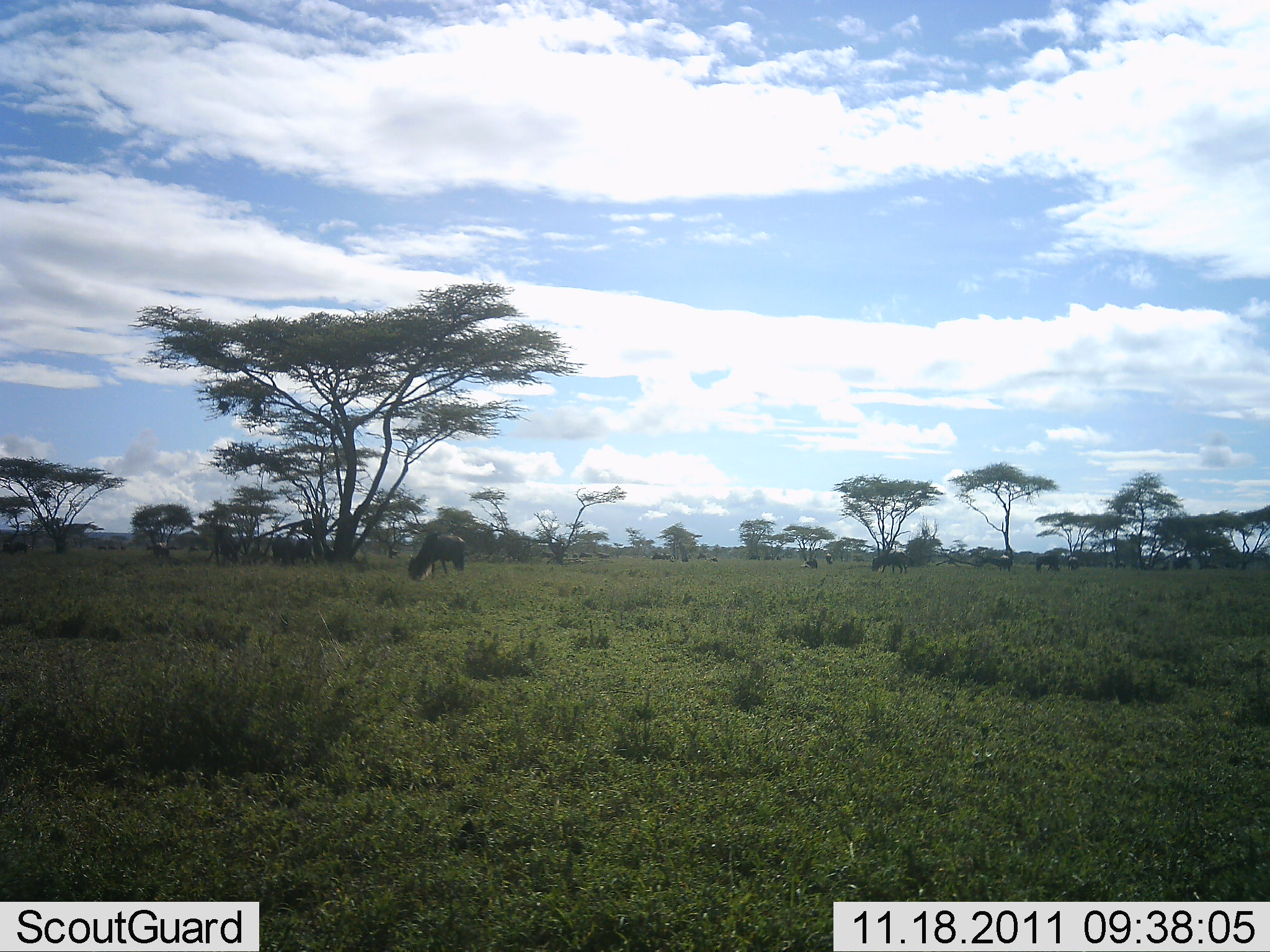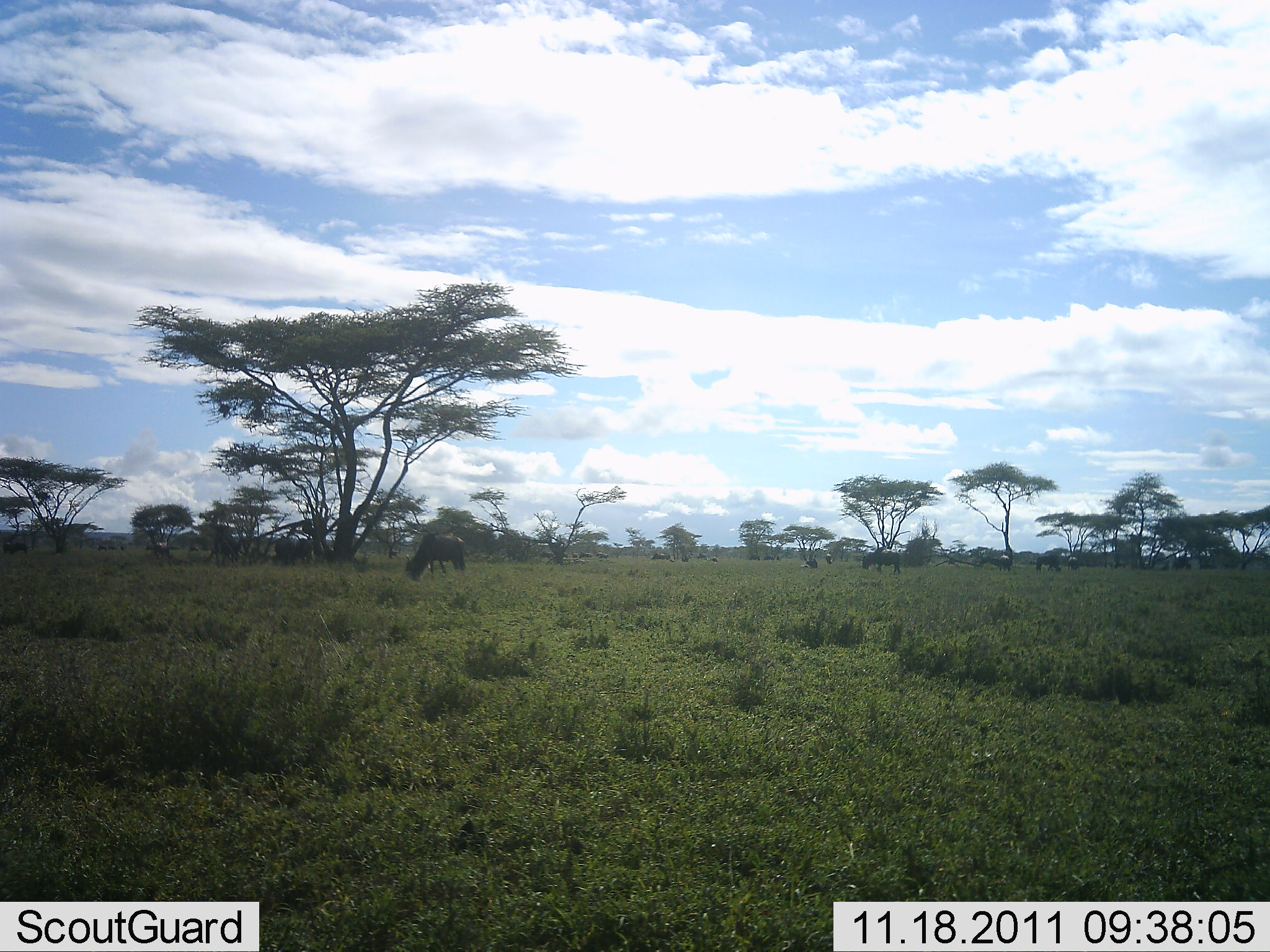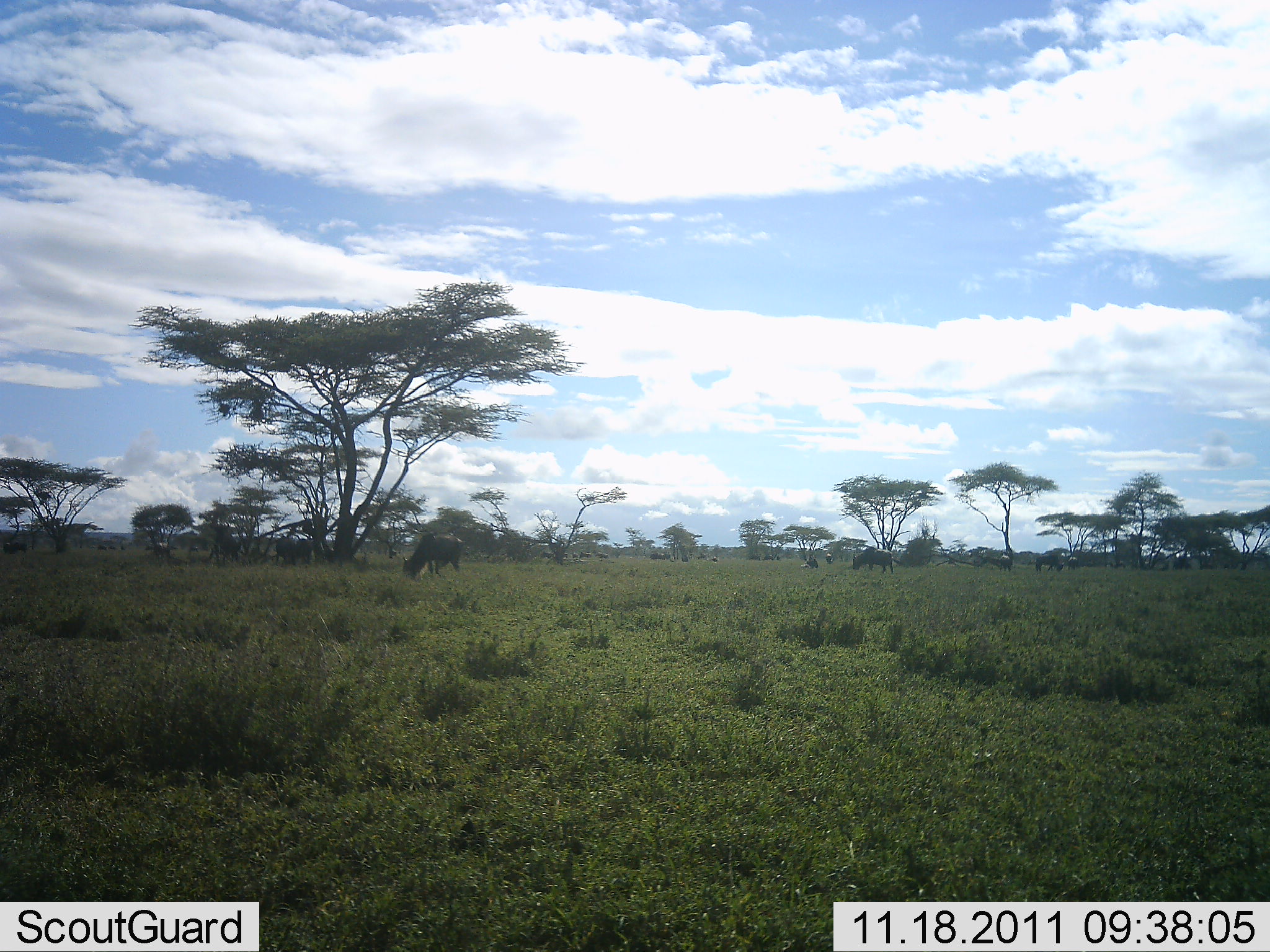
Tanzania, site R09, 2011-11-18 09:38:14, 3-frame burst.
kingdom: Animalia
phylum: Chordata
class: Mammalia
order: Artiodactyla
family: Bovidae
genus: Connochaetes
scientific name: Connochaetes taurinus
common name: blue wildebeest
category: wildebeest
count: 11-50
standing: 33%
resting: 0%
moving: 8%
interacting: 0%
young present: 0%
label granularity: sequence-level